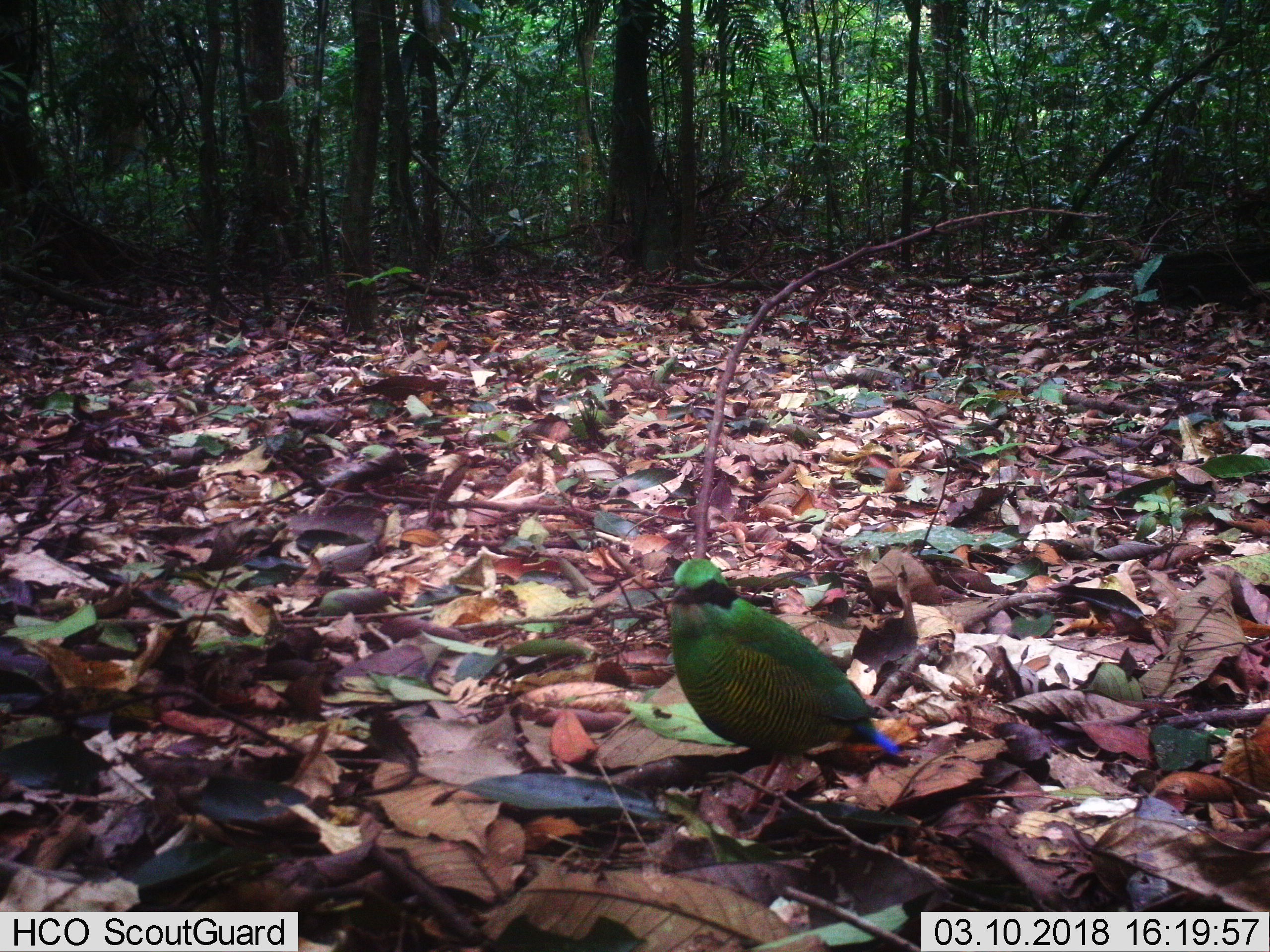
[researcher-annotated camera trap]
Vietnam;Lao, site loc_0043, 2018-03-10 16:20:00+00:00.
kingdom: Animalia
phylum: Chordata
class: Aves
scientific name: Aves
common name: bird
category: unidentified bird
Unidentified bird (bird) (Aves). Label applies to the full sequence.